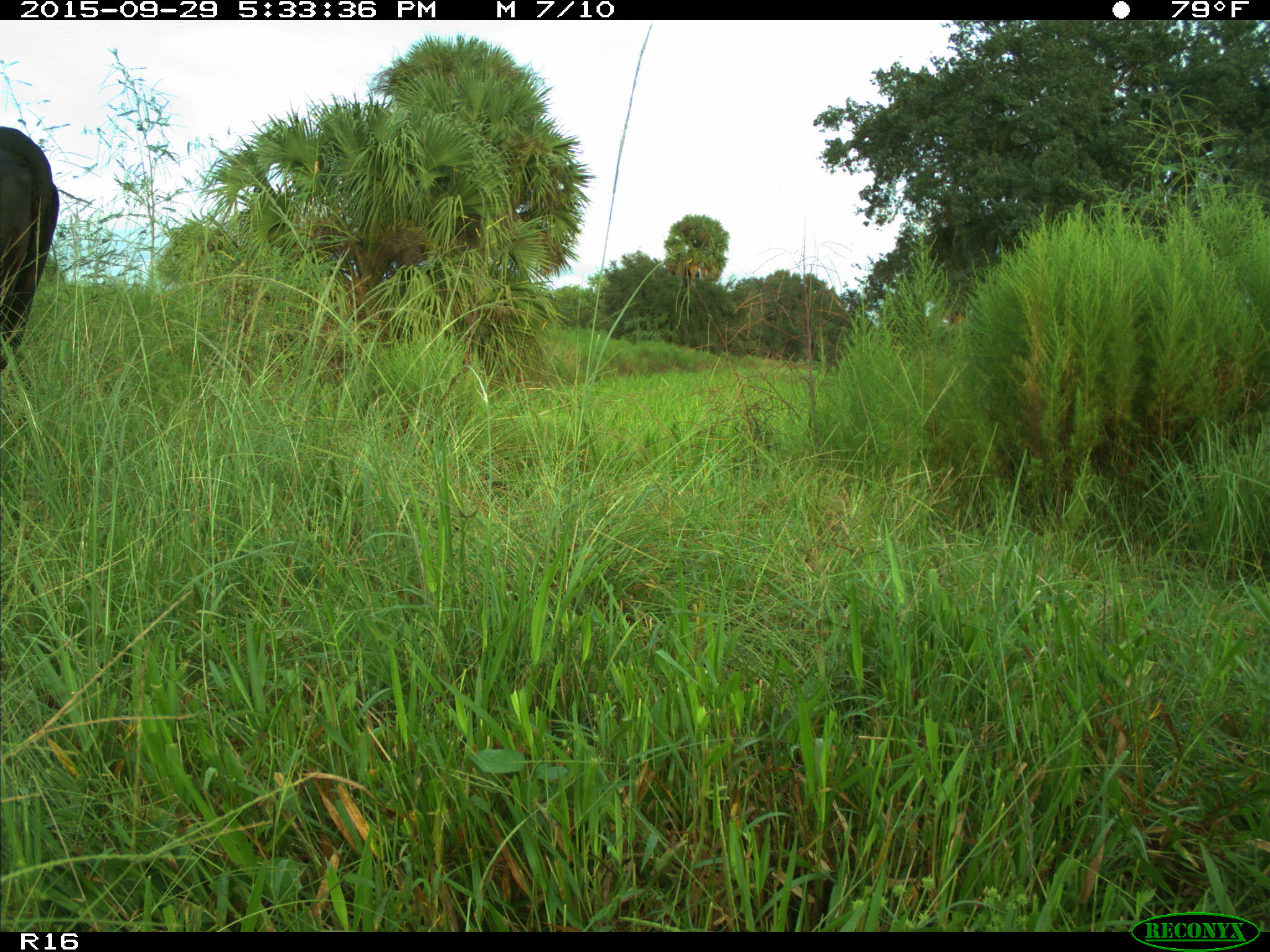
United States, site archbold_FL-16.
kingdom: Animalia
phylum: Chordata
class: Mammalia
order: Artiodactyla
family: Bovidae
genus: Bos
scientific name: Bos taurus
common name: domestic cow